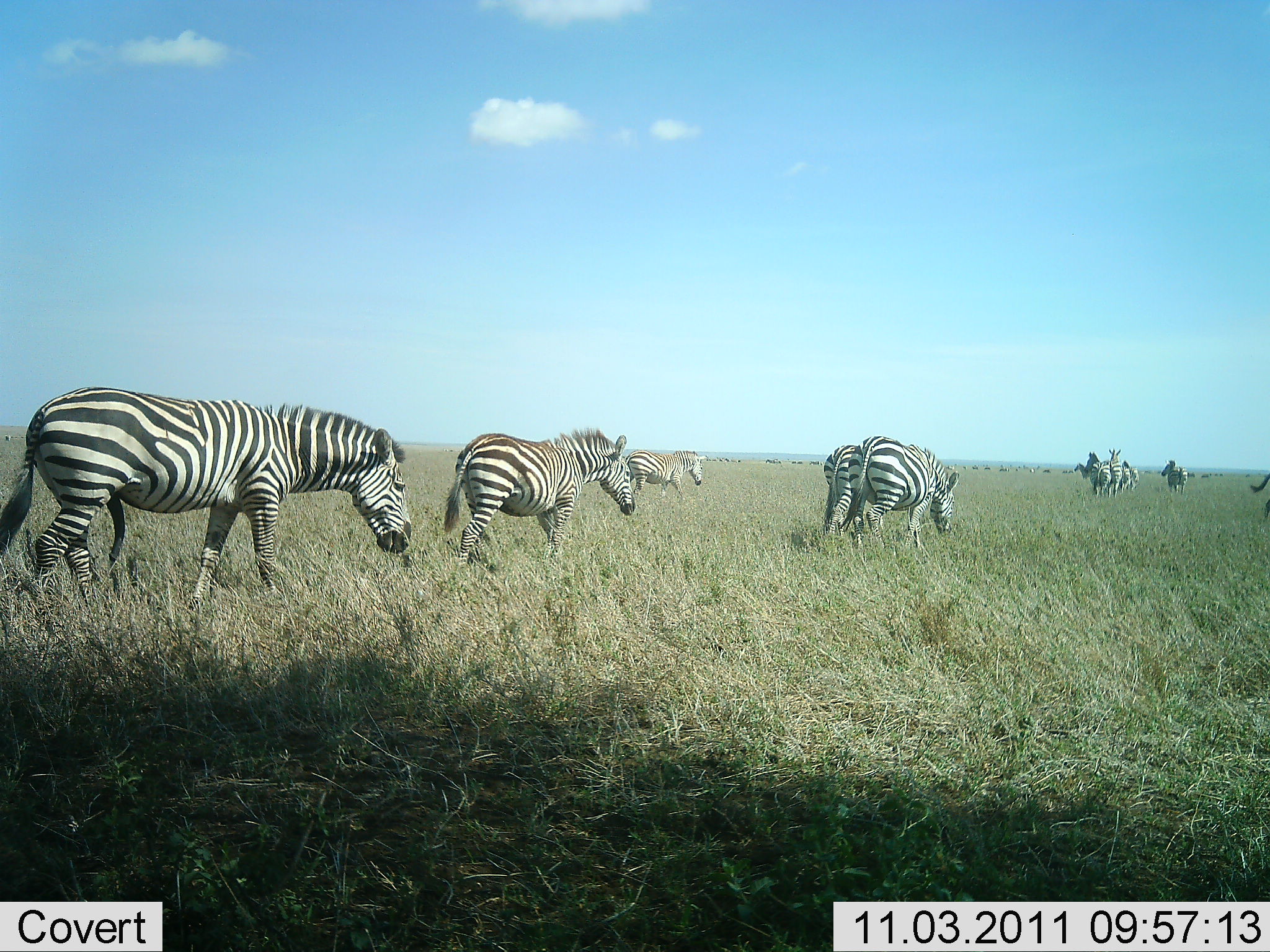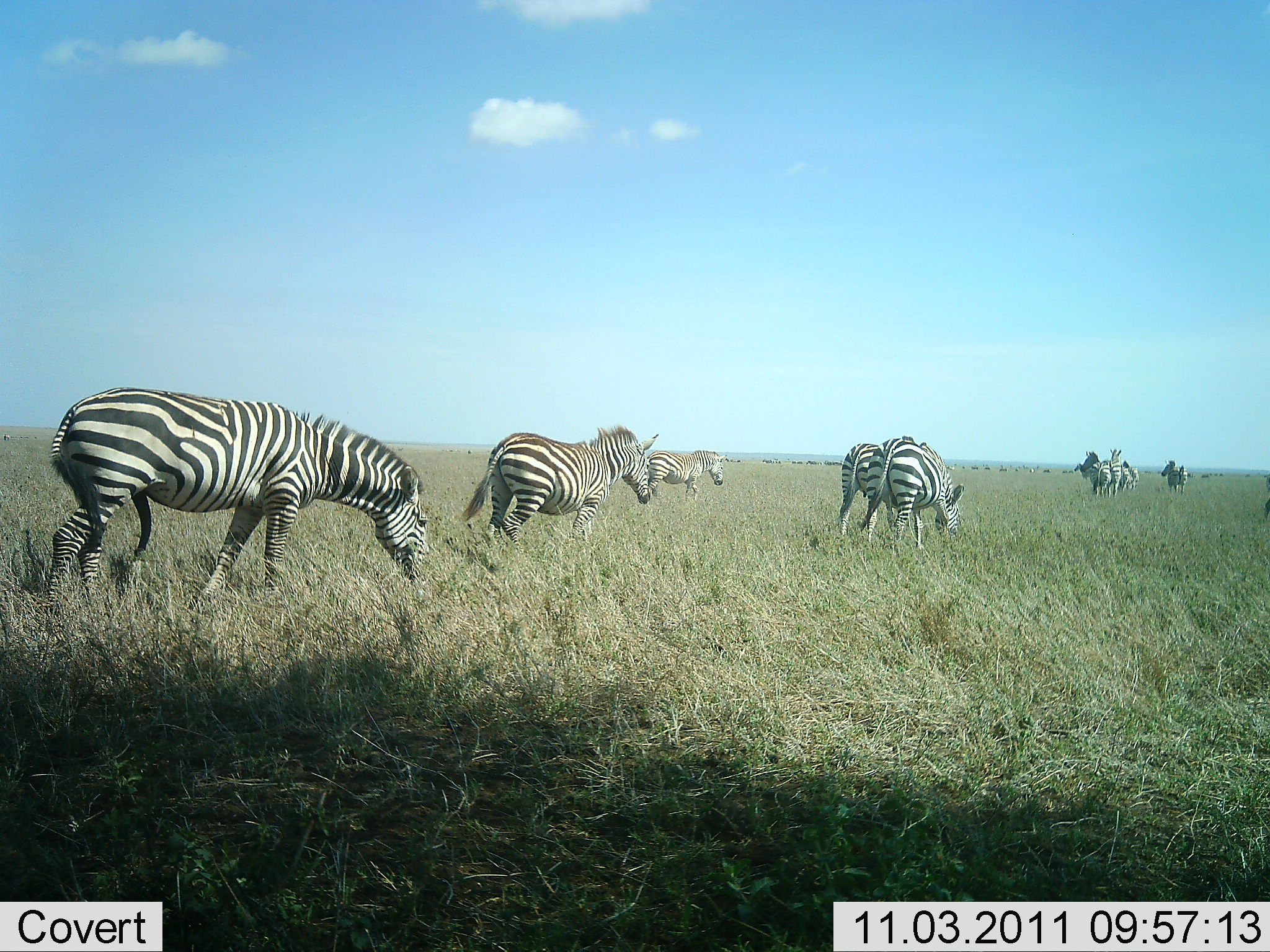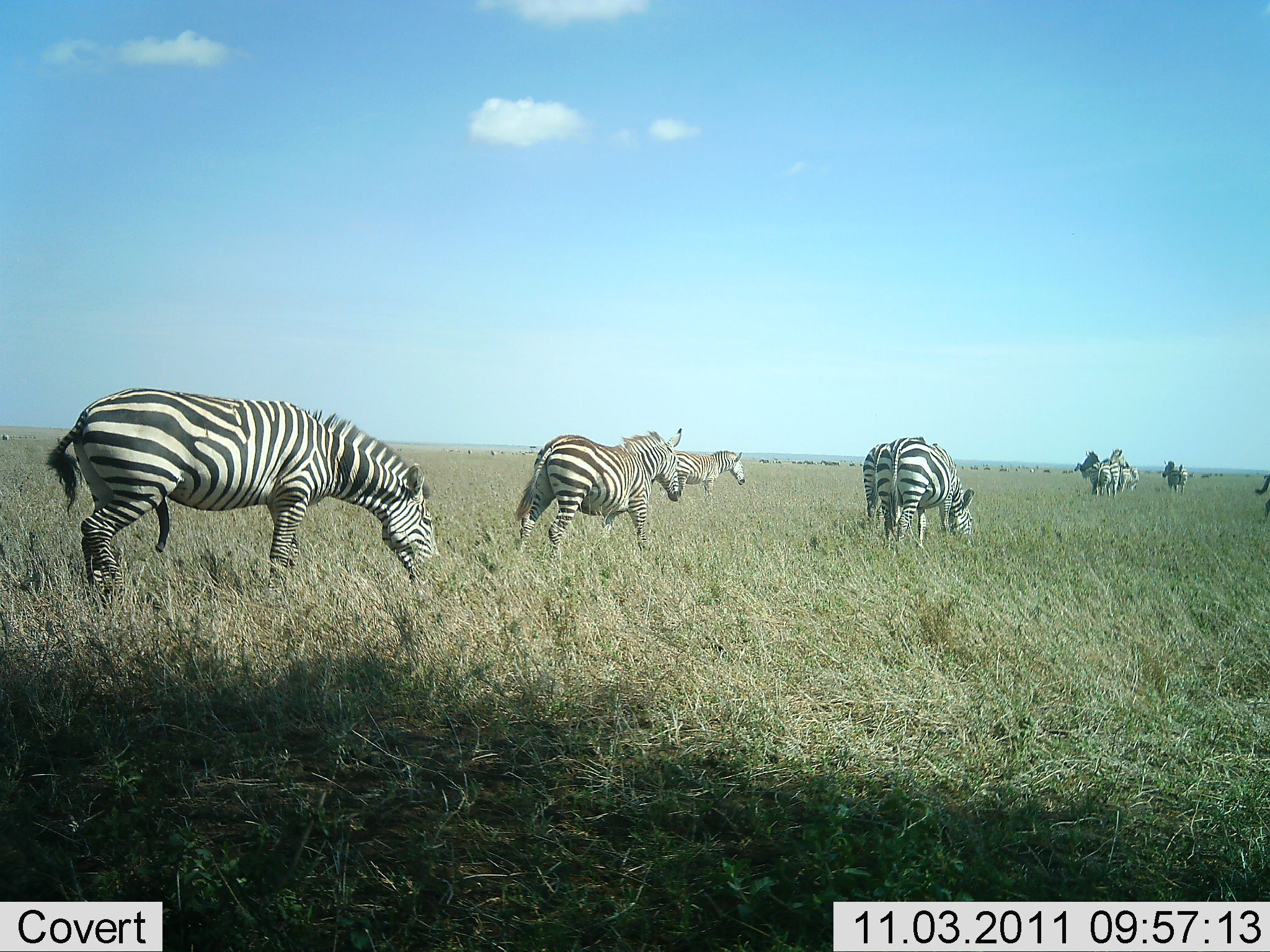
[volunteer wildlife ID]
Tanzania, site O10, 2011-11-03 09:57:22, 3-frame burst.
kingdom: Animalia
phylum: Chordata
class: Mammalia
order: Perissodactyla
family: Equidae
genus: Equus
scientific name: Equus quagga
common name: plains zebra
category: zebra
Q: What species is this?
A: Zebra (plains zebra) (Equus quagga).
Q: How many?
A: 9.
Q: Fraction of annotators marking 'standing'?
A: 9%.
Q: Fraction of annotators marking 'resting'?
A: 0%.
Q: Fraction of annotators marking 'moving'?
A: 82%.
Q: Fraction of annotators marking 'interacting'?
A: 0%.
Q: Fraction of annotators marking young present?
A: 0%.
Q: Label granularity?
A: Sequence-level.